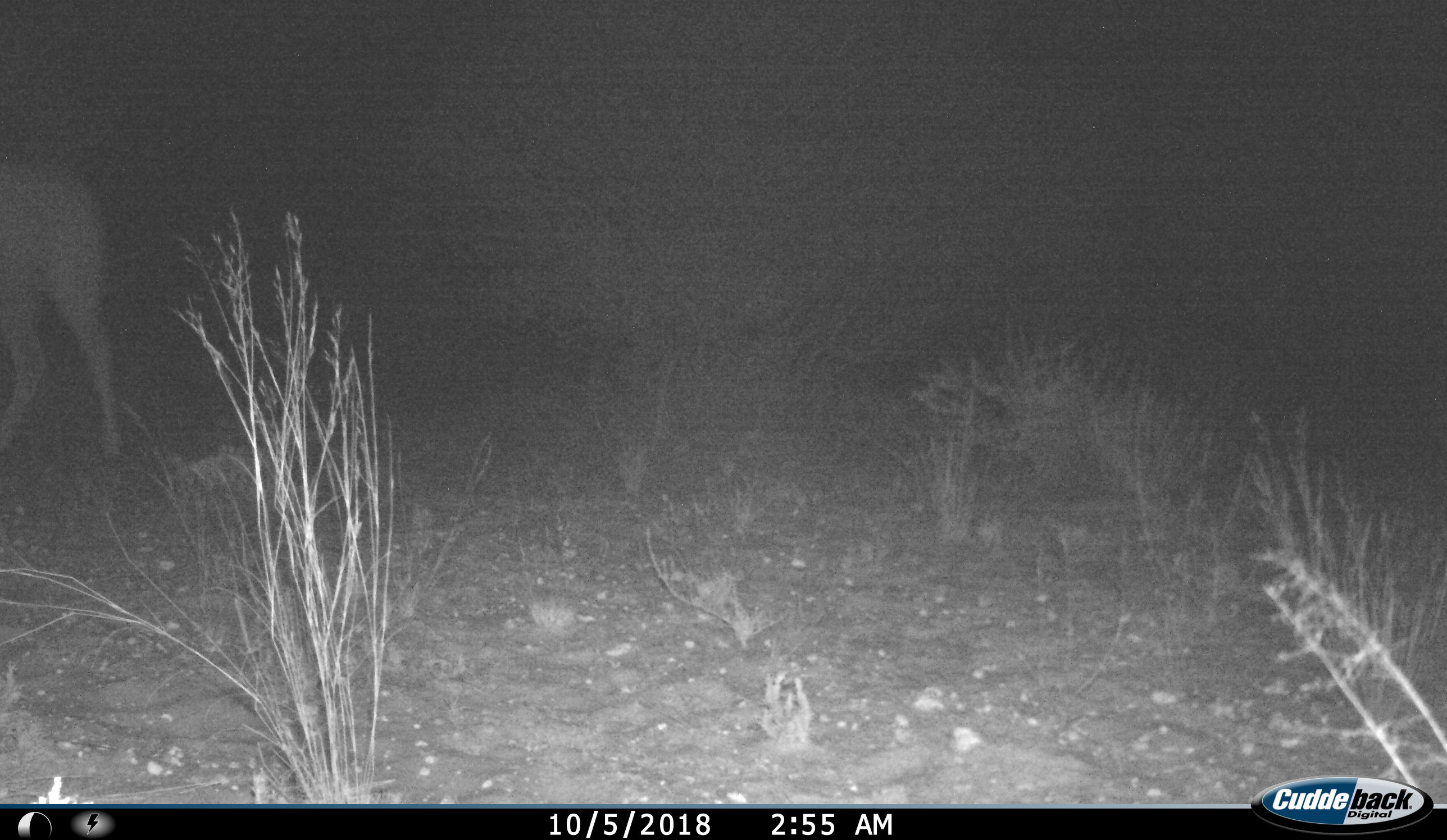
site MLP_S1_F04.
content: unidentified animal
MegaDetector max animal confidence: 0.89